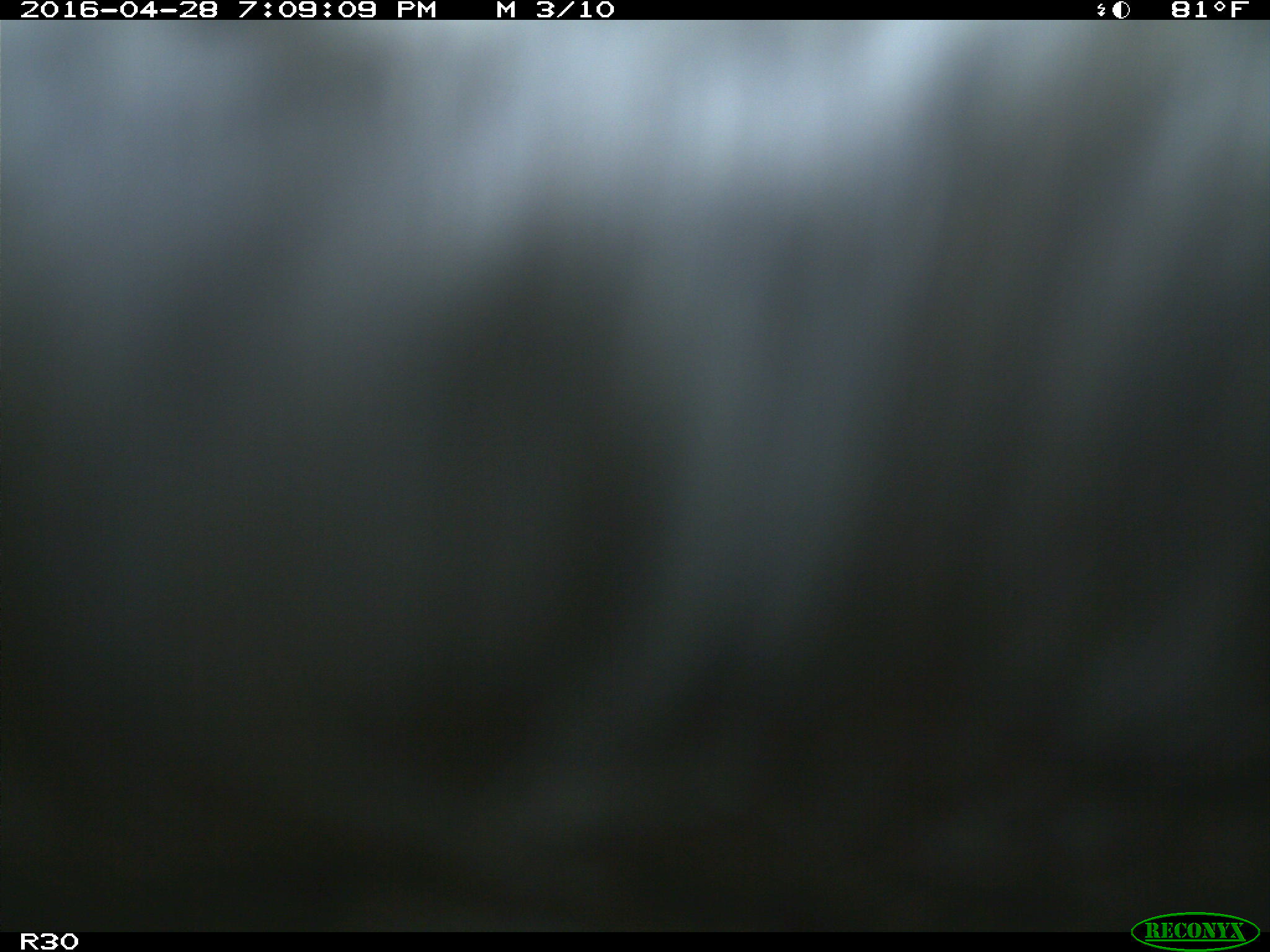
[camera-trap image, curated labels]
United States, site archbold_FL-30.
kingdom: Animalia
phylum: Chordata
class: Mammalia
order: Artiodactyla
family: Bovidae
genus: Bos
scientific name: Bos taurus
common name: domestic cow